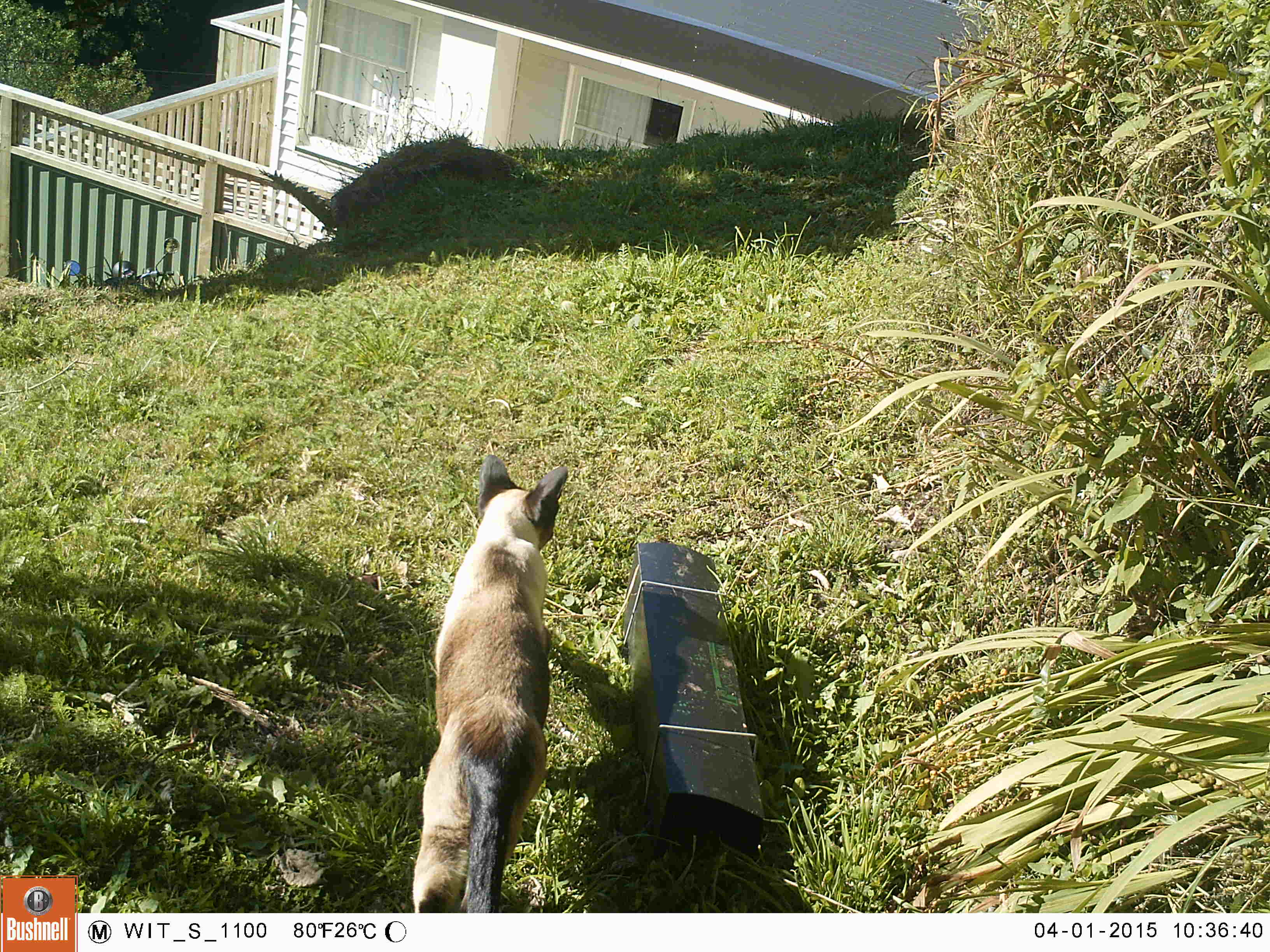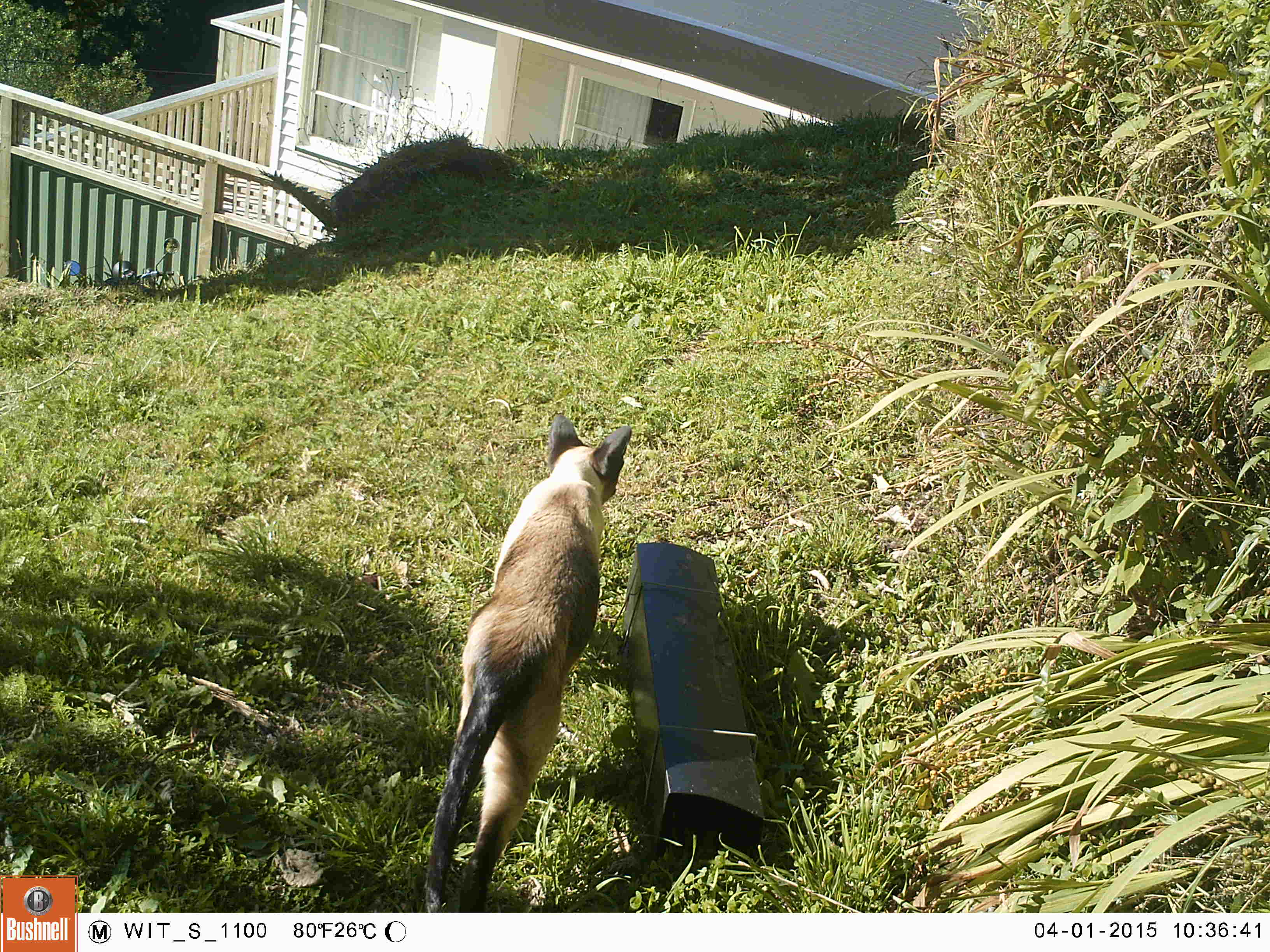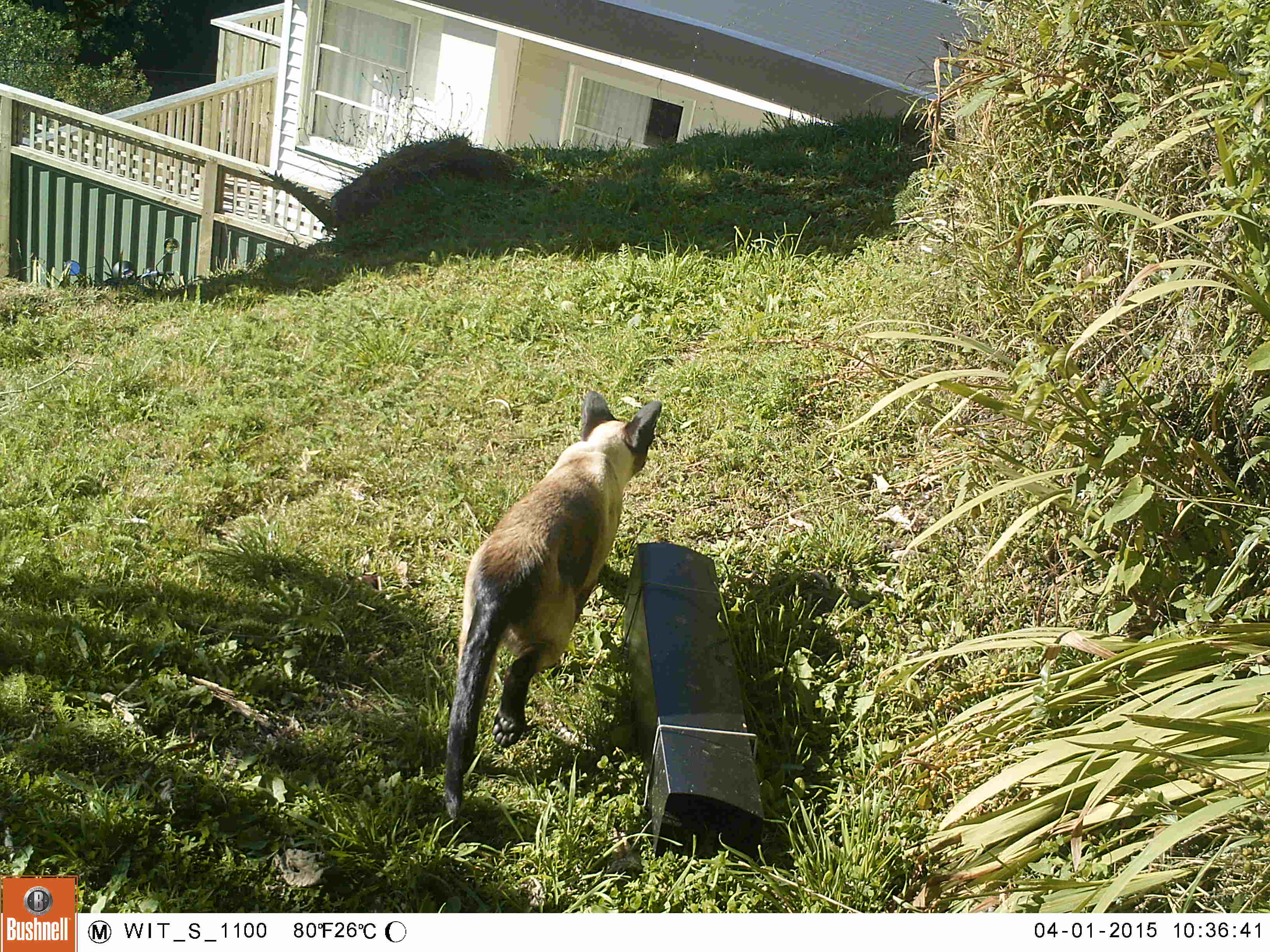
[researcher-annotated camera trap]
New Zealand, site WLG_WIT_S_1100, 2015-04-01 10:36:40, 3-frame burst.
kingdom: Animalia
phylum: Chordata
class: Mammalia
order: Carnivora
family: Felidae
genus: Felis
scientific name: Felis catus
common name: domestic cat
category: cat